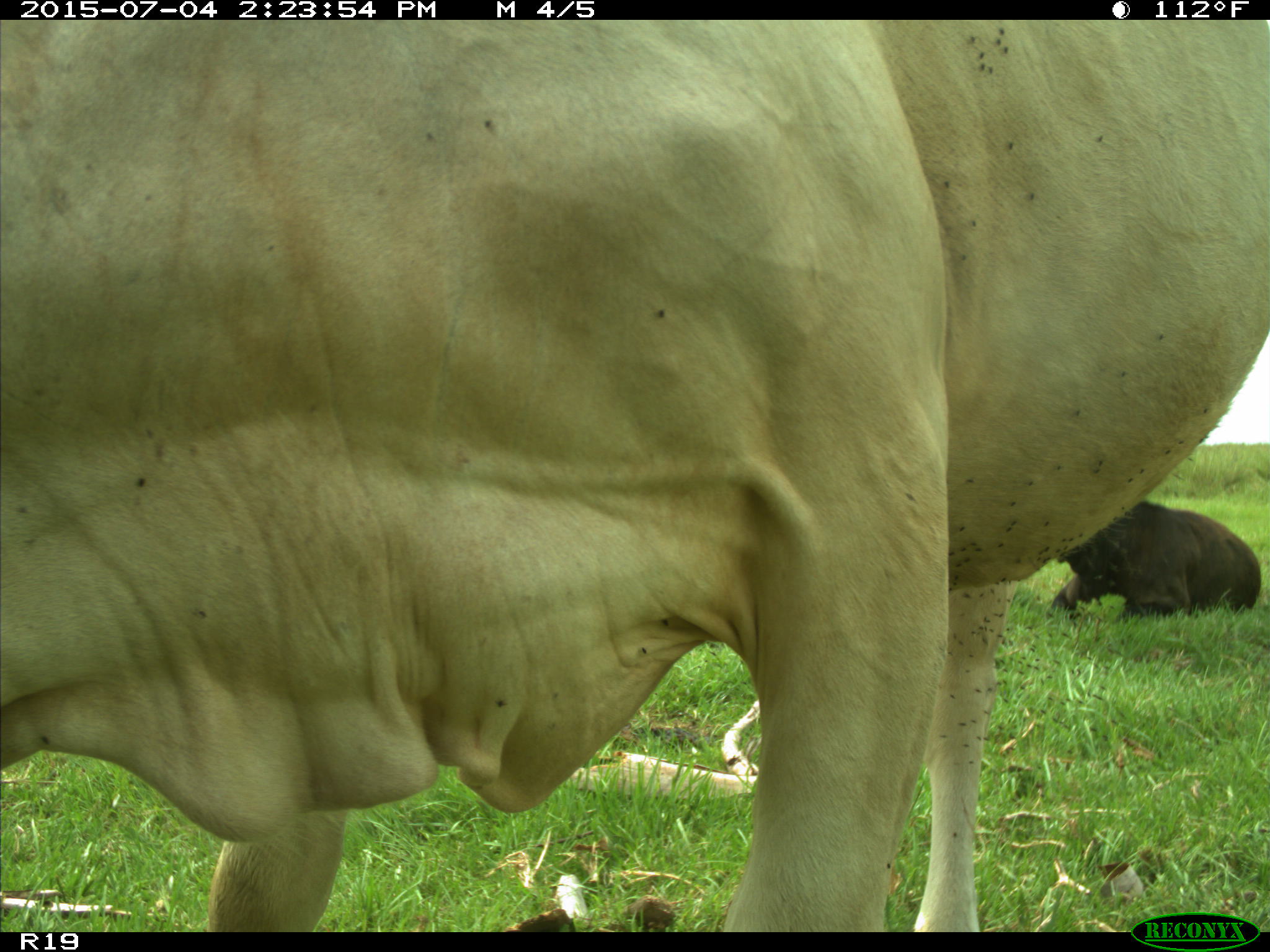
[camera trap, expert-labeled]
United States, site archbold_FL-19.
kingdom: Animalia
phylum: Chordata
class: Mammalia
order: Artiodactyla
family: Bovidae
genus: Bos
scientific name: Bos taurus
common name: domestic cow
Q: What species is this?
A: Bos taurus (domestic cow).